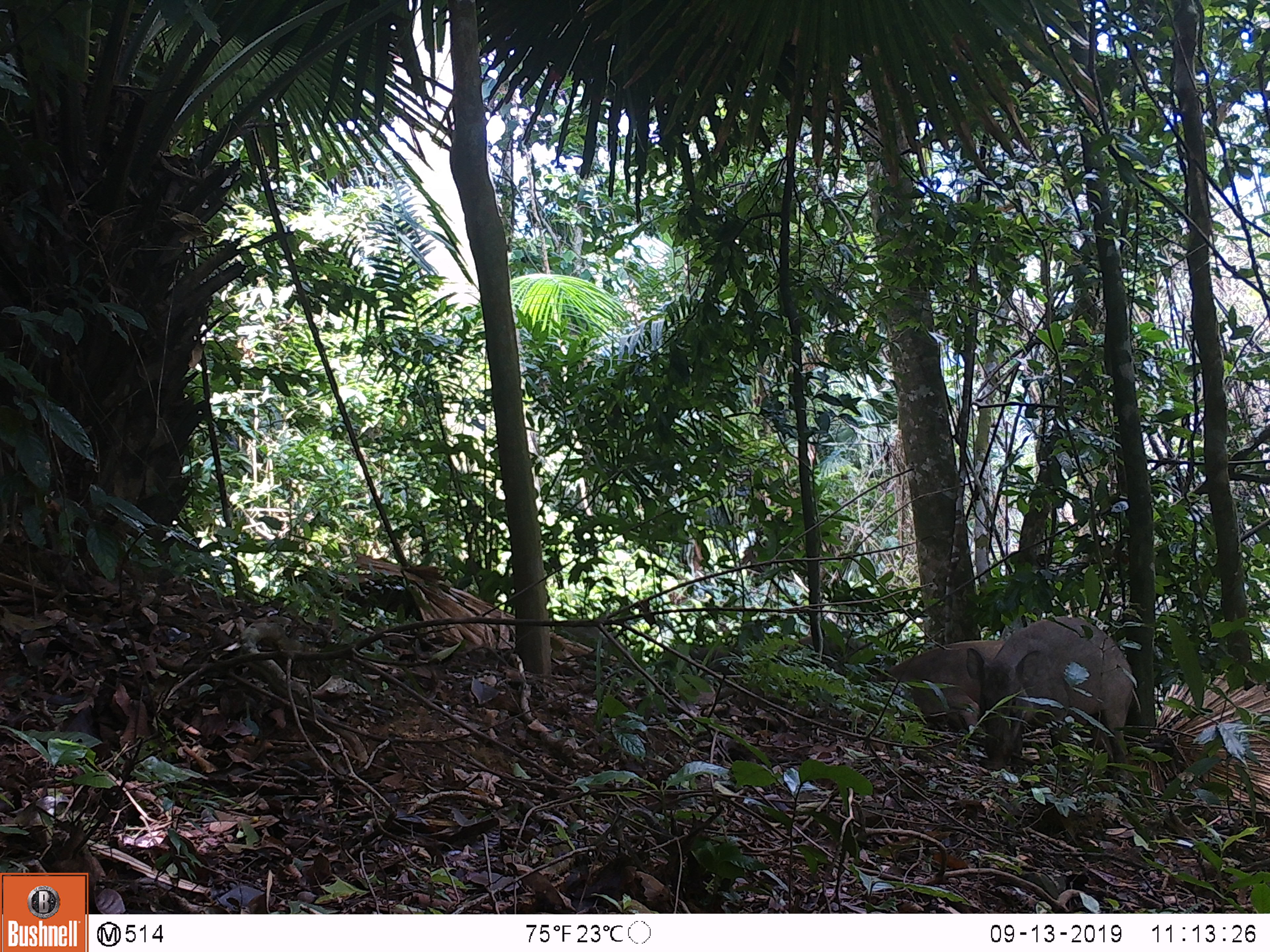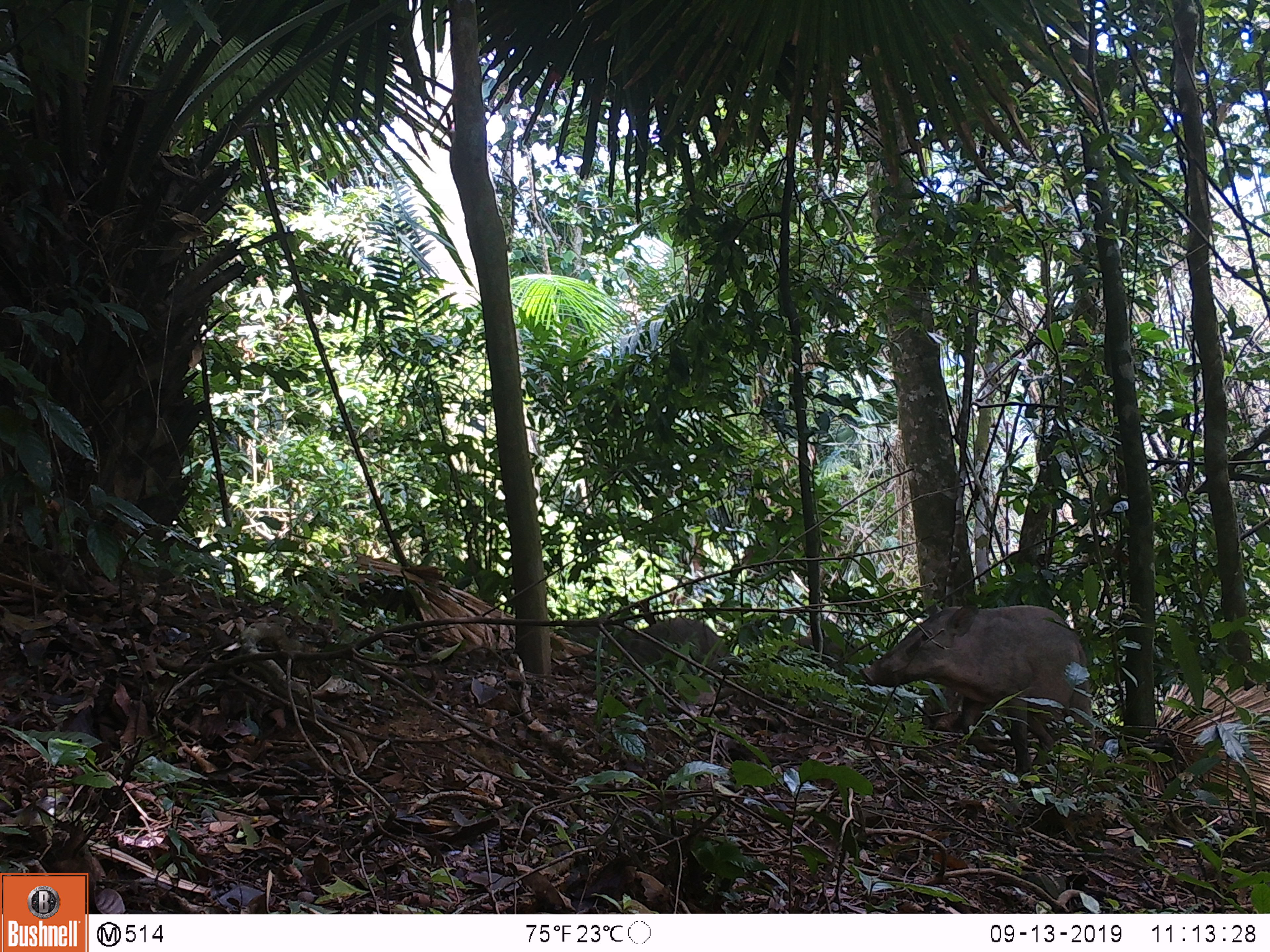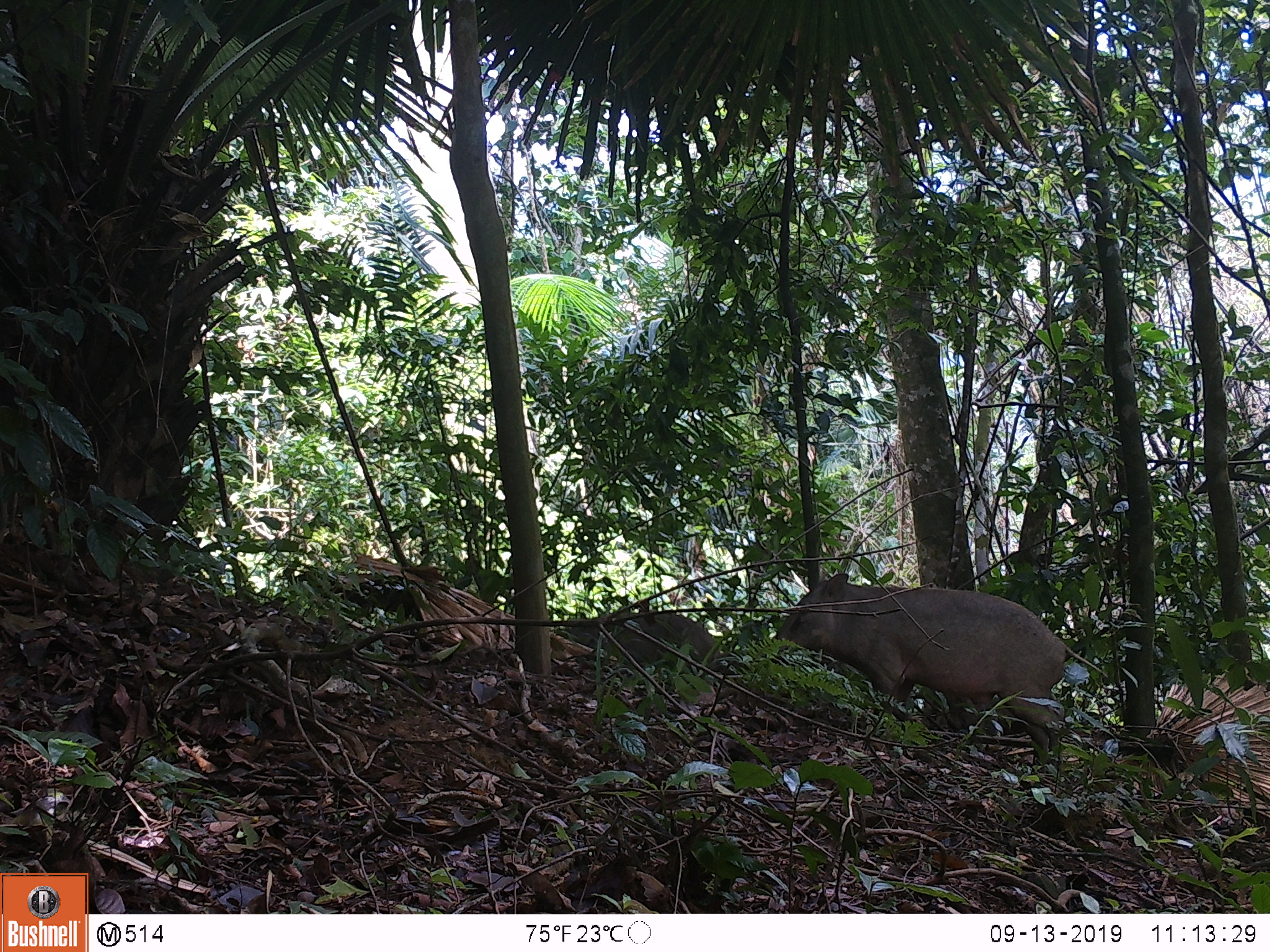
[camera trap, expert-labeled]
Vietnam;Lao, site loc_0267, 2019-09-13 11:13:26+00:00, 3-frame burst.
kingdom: Animalia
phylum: Chordata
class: Mammalia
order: Artiodactyla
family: Suidae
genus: Sus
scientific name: Sus scrofa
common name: eurasian wild pig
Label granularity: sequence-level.